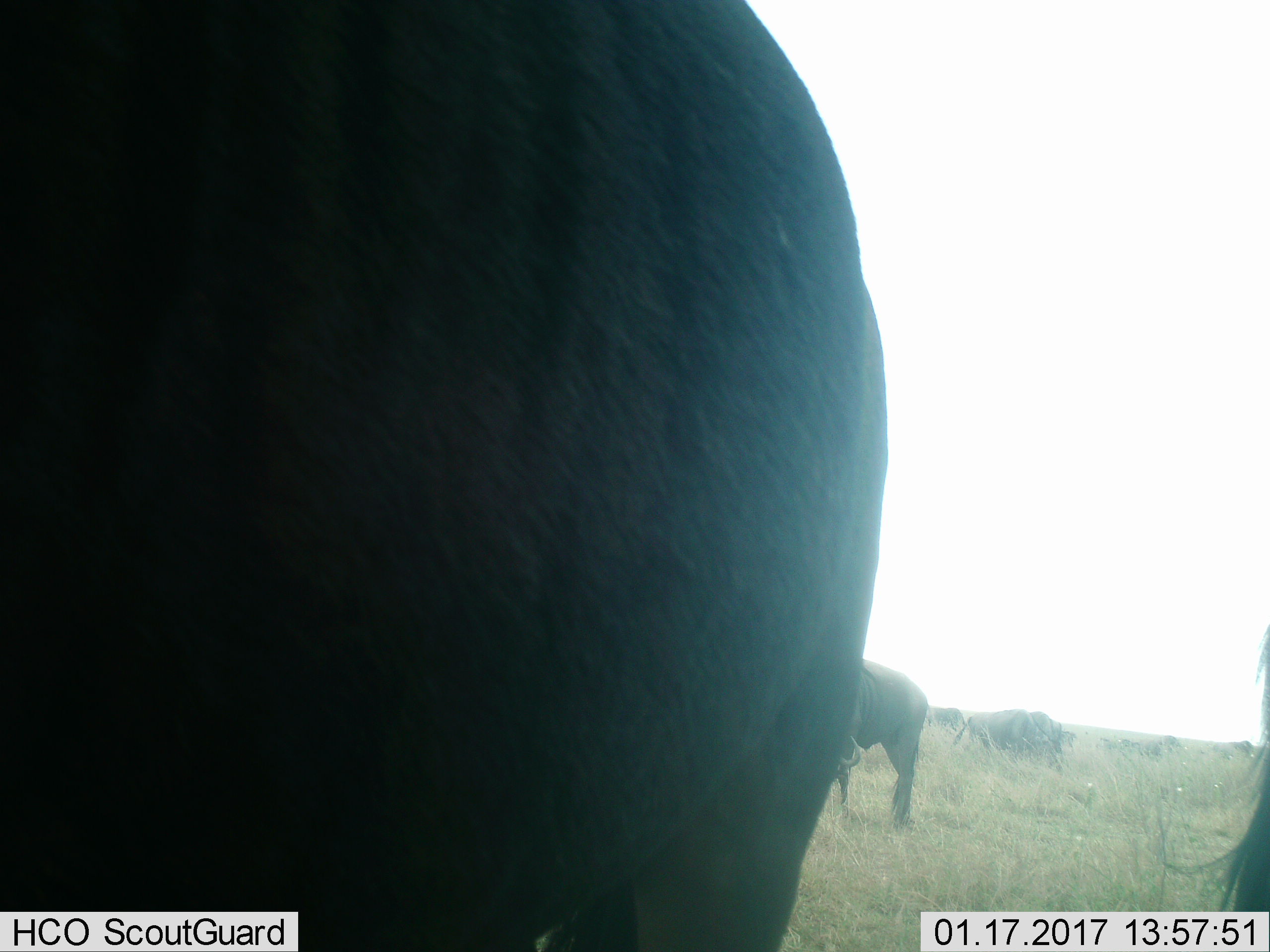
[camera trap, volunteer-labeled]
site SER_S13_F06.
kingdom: Animalia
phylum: Chordata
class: Mammalia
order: Artiodactyla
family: Bovidae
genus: Connochaetes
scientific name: Connochaetes taurinus taurinus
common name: blue wildebeest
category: wildebeestblue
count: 10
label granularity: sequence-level